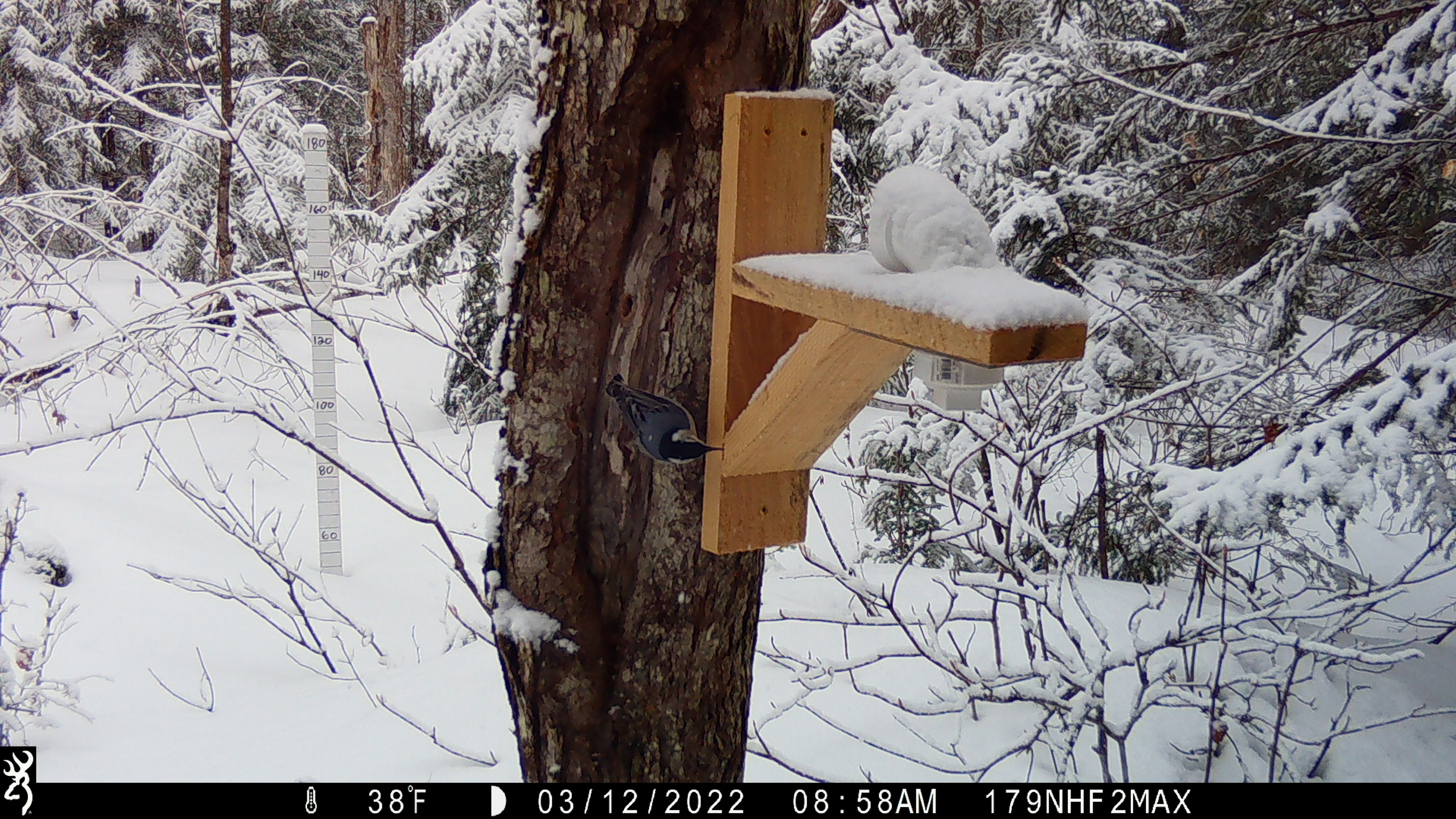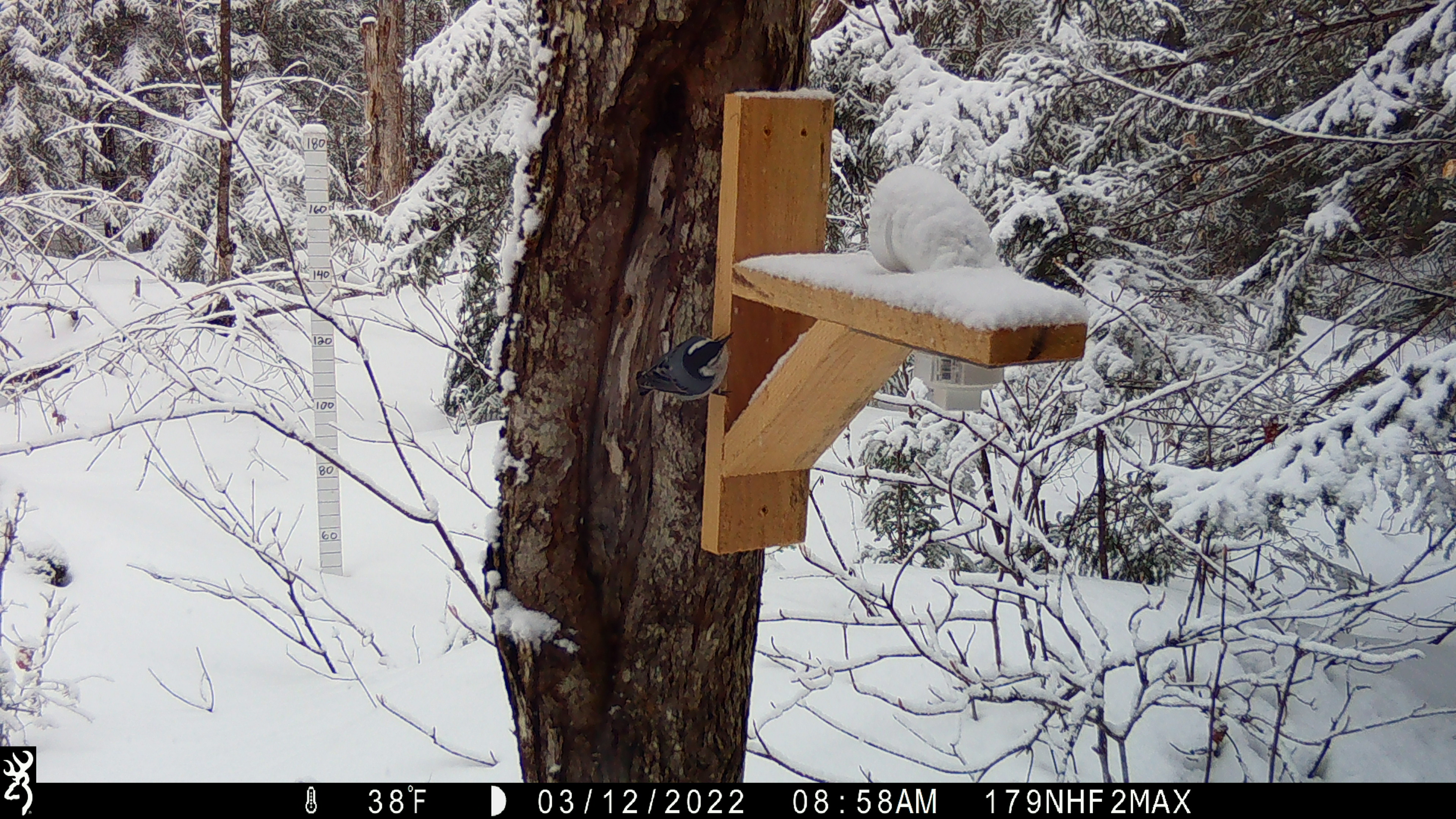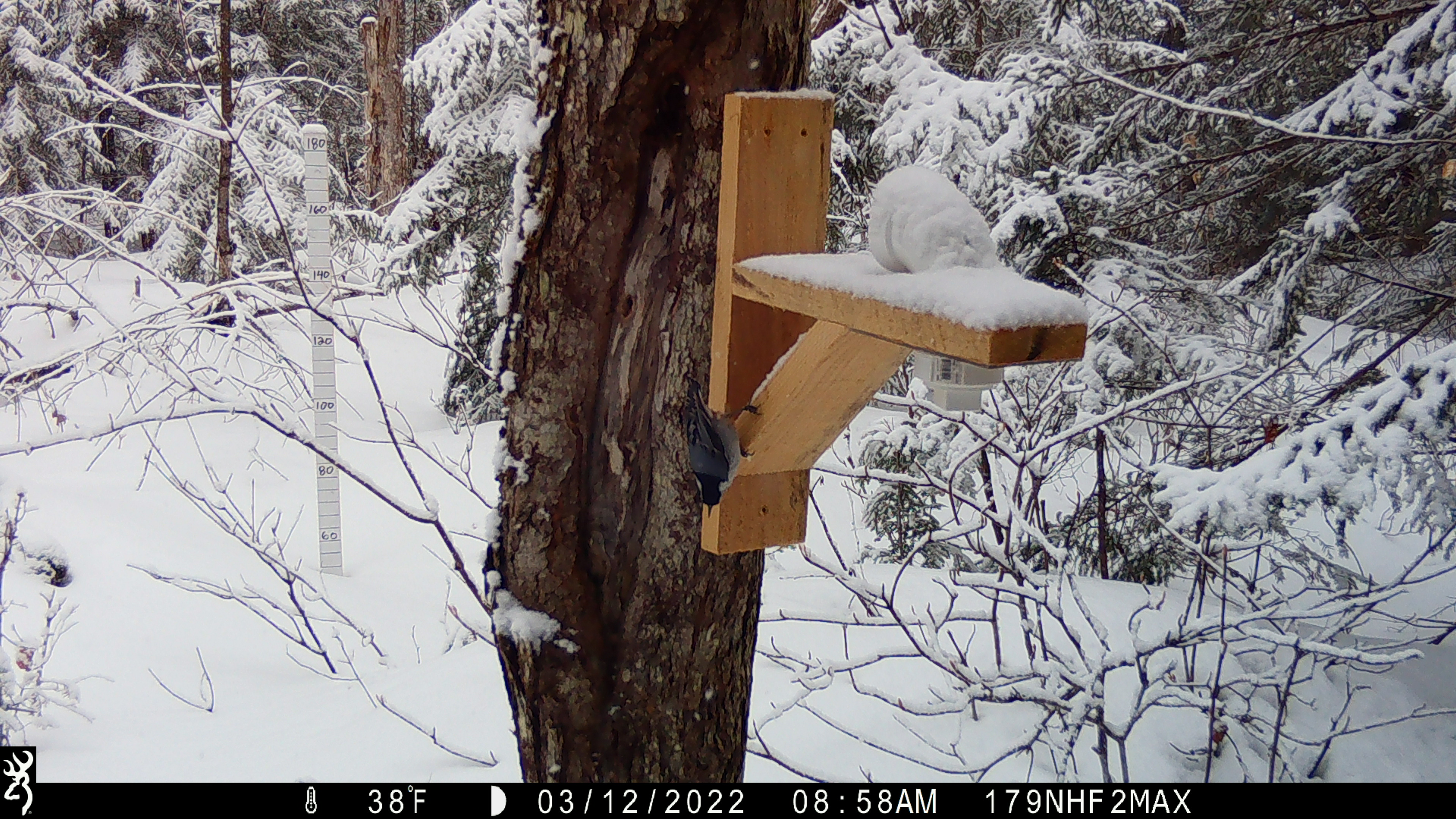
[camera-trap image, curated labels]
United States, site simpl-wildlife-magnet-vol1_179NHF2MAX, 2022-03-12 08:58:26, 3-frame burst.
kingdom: Animalia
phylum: Chordata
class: Aves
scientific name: Aves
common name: bird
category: bird sp.